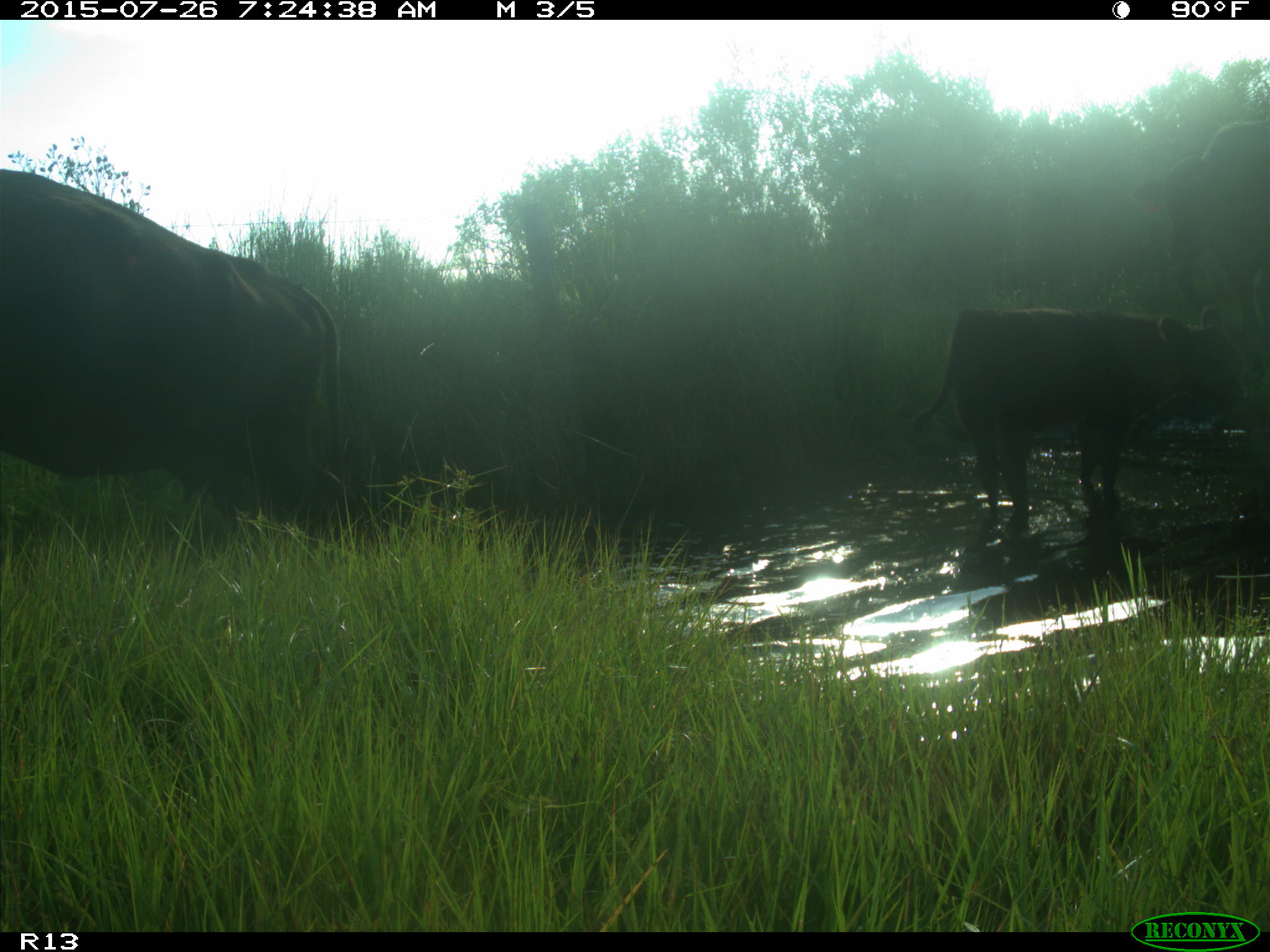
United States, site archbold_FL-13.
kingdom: Animalia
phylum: Chordata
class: Mammalia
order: Artiodactyla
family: Bovidae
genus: Bos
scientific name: Bos taurus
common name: domestic cow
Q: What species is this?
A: Bos taurus (domestic cow).